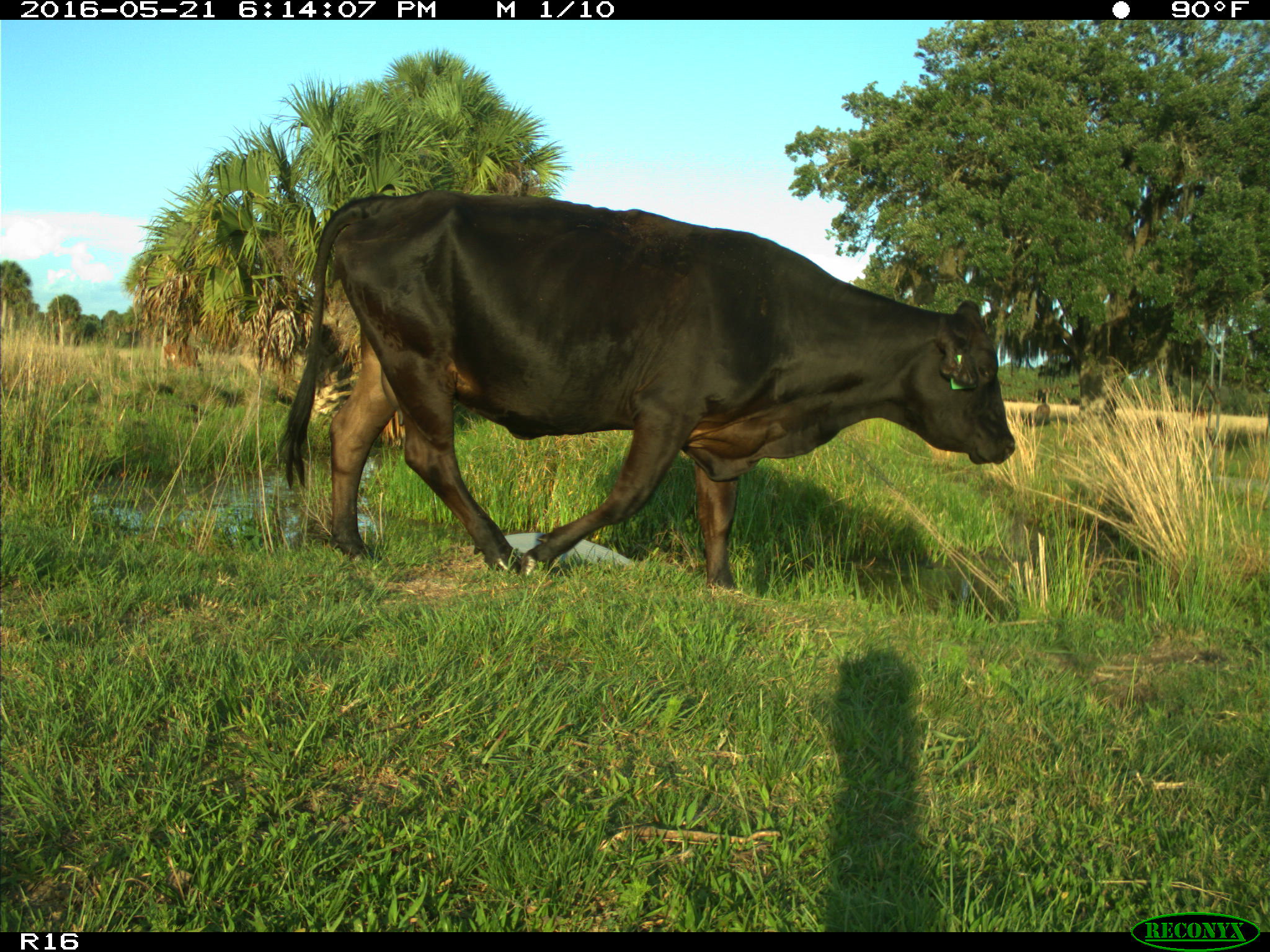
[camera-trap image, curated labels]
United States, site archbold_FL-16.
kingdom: Animalia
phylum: Chordata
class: Mammalia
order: Artiodactyla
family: Bovidae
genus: Bos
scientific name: Bos taurus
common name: domestic cow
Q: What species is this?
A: Bos taurus (domestic cow).